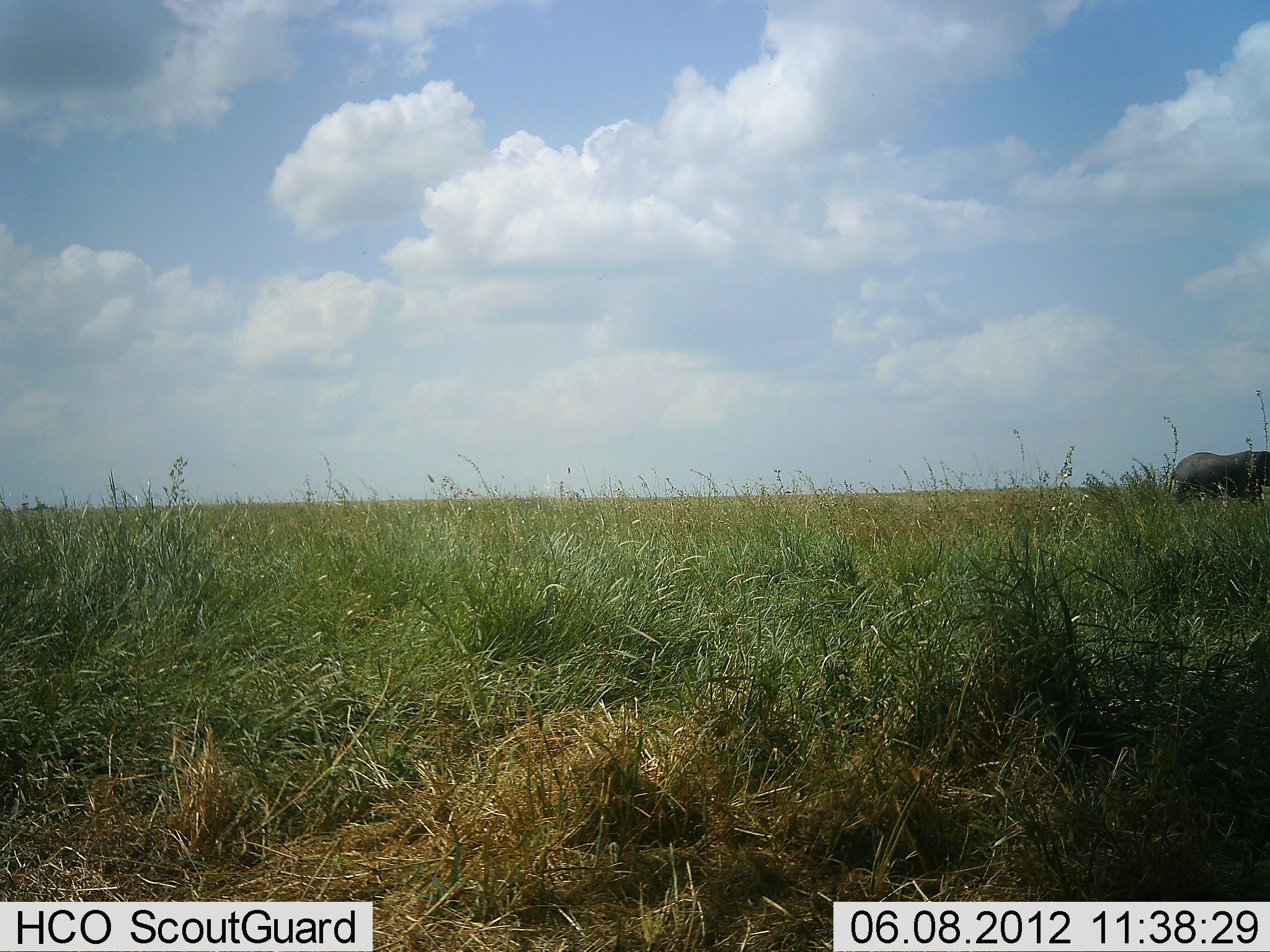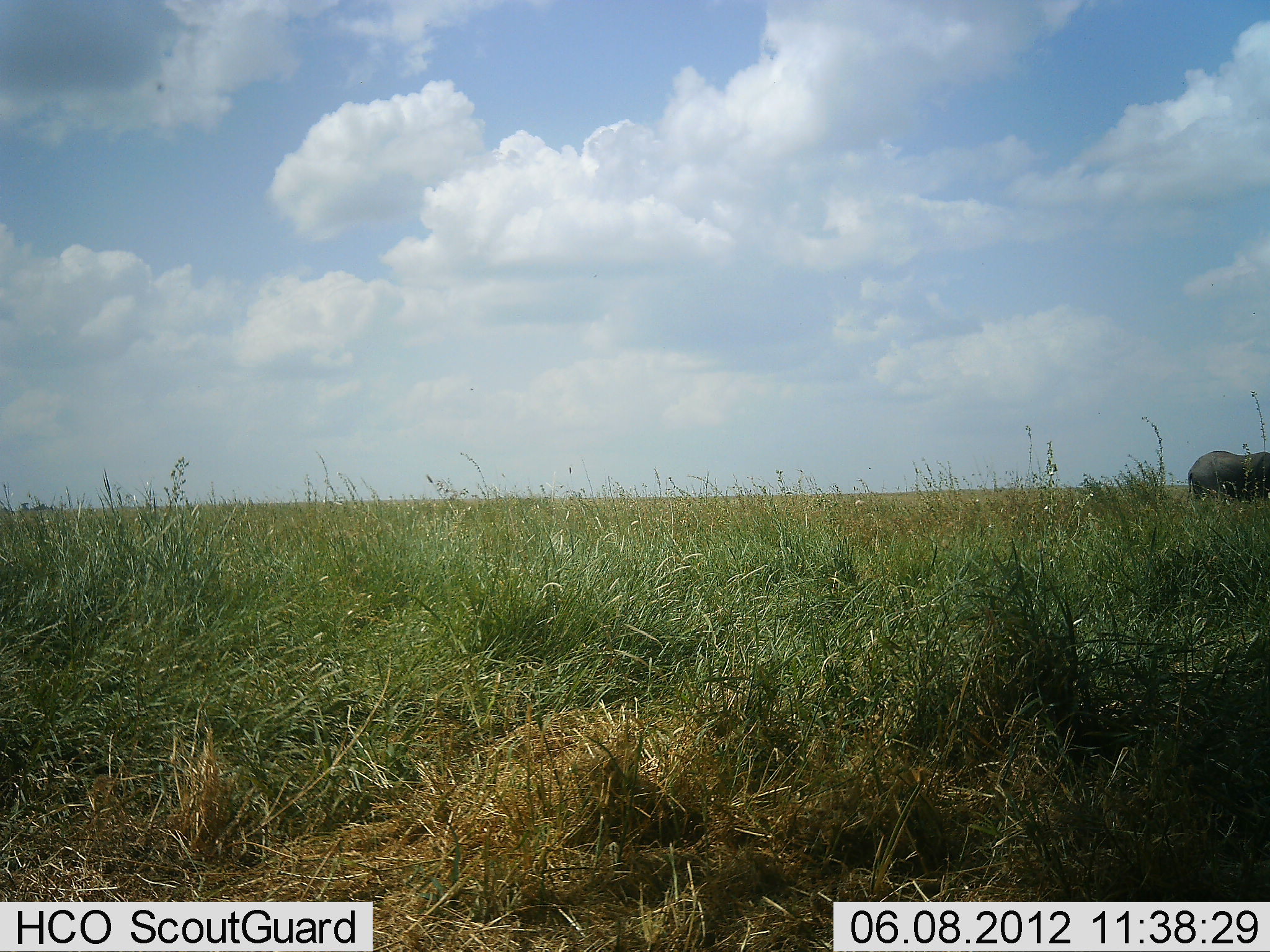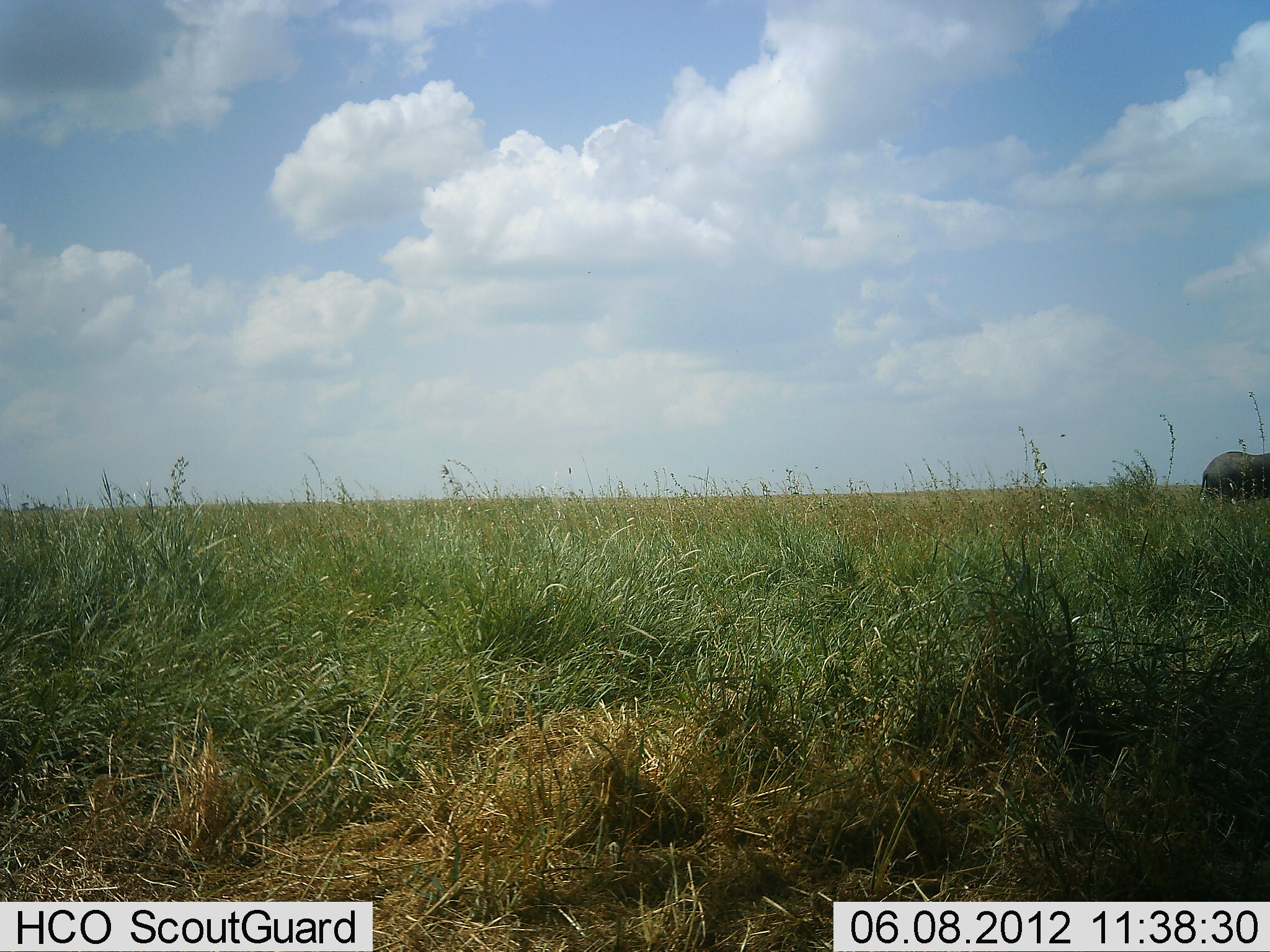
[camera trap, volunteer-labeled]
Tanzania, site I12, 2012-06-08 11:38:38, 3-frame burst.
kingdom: Animalia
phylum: Chordata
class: Mammalia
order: Proboscidea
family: Elephantidae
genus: Loxodonta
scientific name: Loxodonta africana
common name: african bush elephant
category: elephant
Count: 1.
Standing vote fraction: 0%.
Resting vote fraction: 0%.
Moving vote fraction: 100%.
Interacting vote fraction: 0%.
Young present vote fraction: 0%.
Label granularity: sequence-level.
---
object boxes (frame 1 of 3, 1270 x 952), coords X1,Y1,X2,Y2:
animal: 1173,451,1270,507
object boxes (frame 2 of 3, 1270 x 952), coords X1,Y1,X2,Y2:
animal: 1187,450,1270,506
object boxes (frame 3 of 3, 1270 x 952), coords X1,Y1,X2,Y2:
animal: 1199,451,1270,503